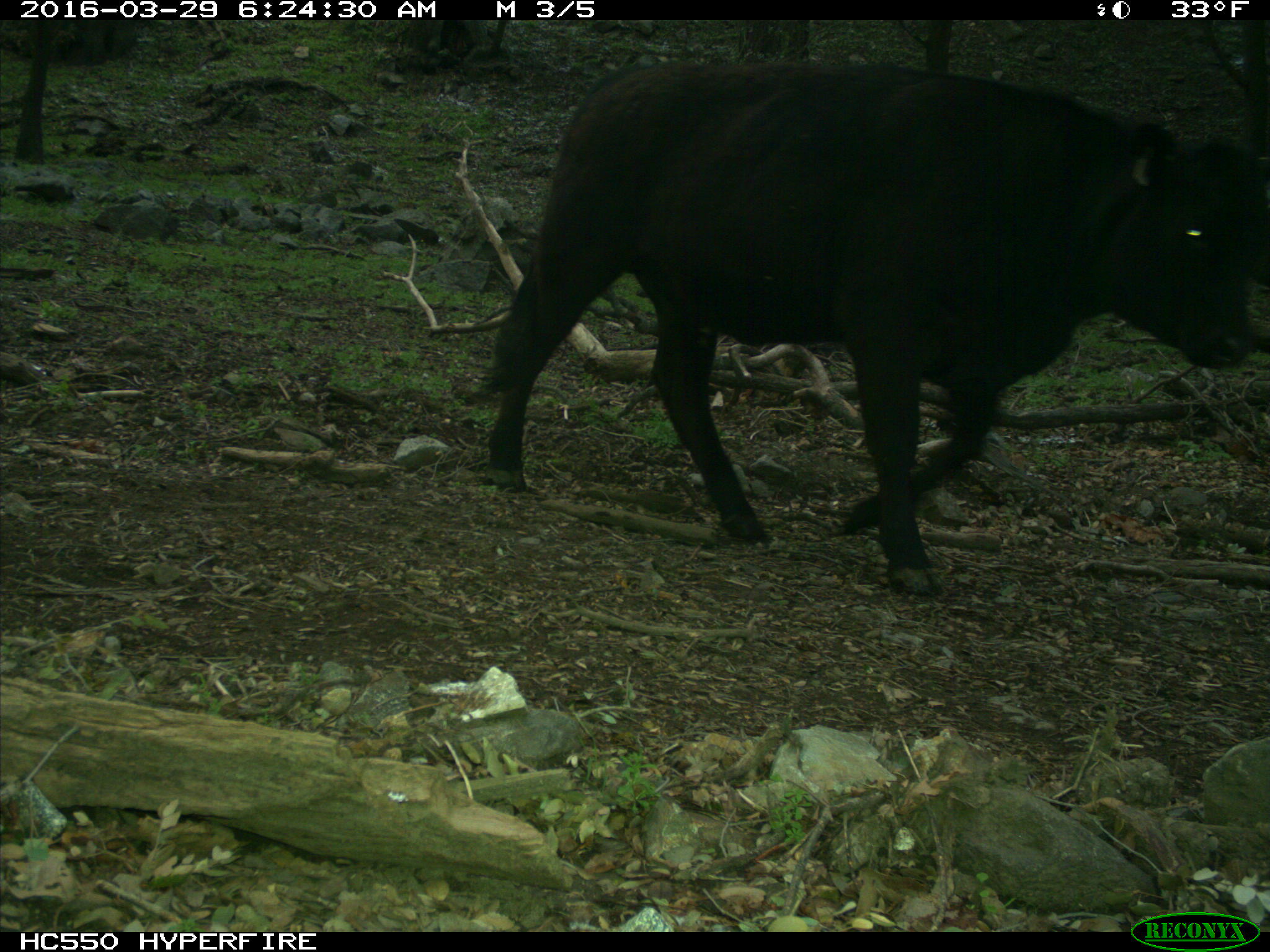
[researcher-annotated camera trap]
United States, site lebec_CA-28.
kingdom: Animalia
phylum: Chordata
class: Mammalia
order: Artiodactyla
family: Bovidae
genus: Bos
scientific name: Bos taurus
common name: domestic cow